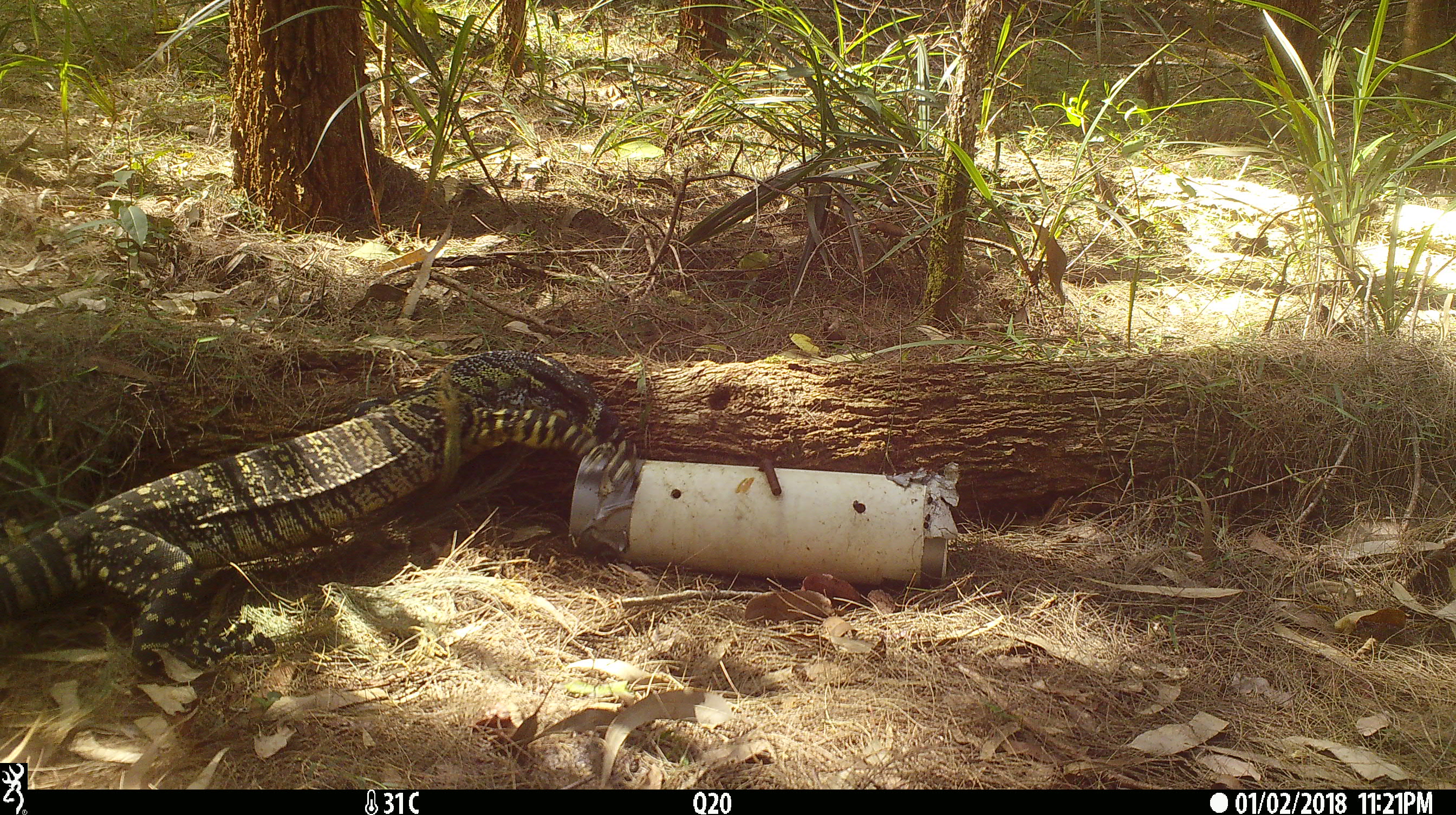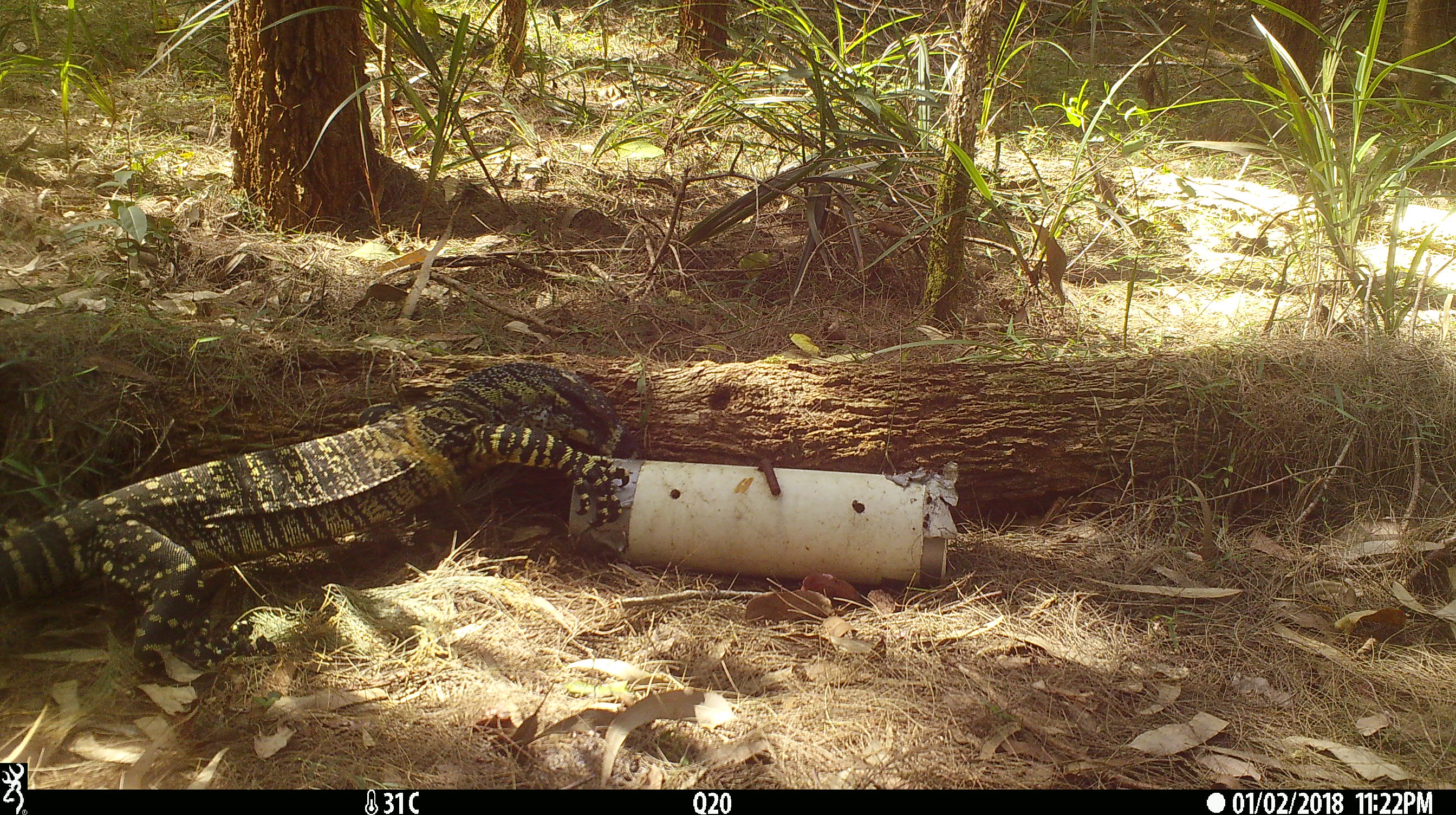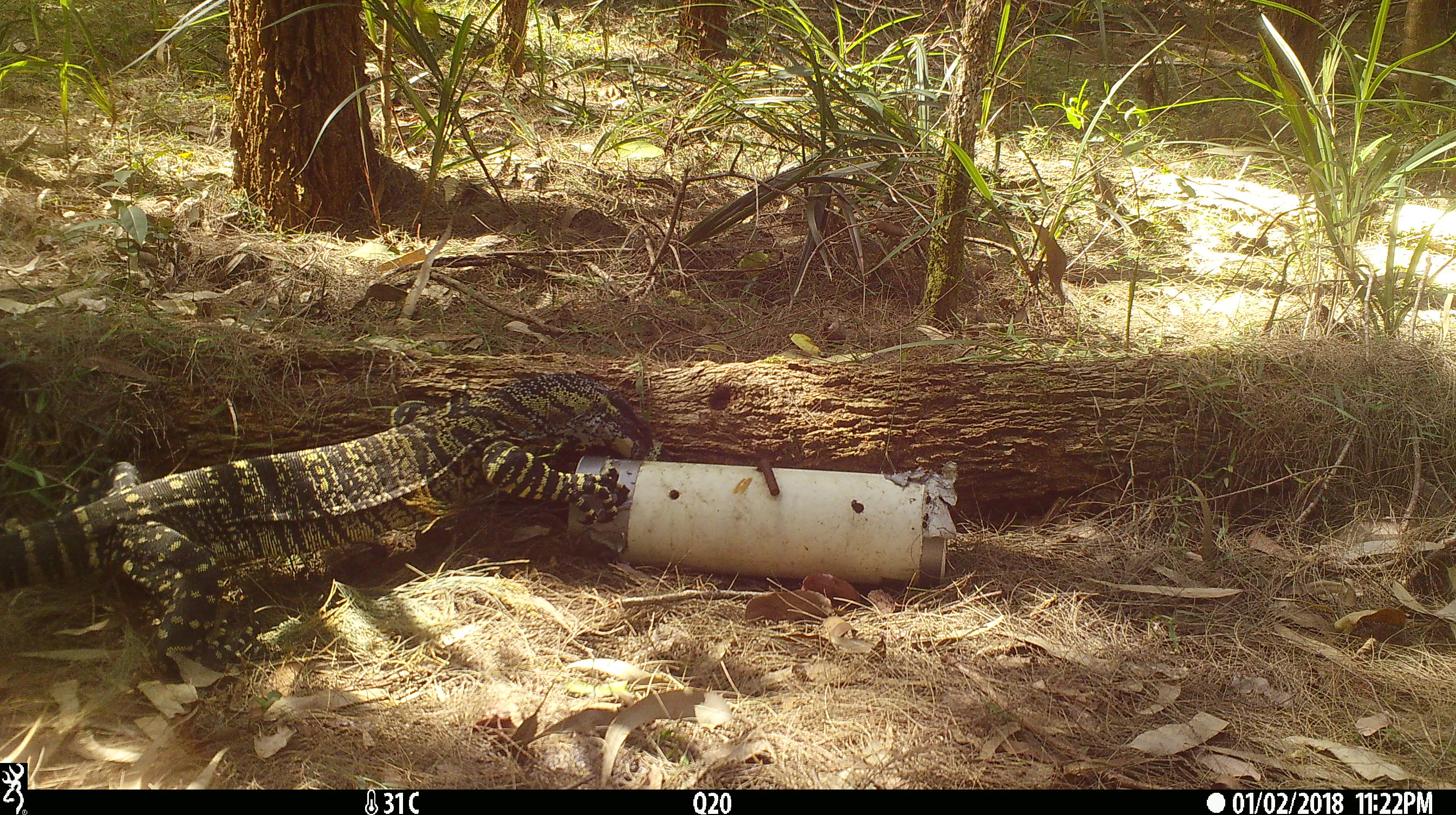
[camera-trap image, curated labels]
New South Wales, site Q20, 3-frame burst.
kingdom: Animalia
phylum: Chordata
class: Reptilia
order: Squamata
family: Varanidae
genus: Varanus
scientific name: Varanus varius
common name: lace monitor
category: goanna